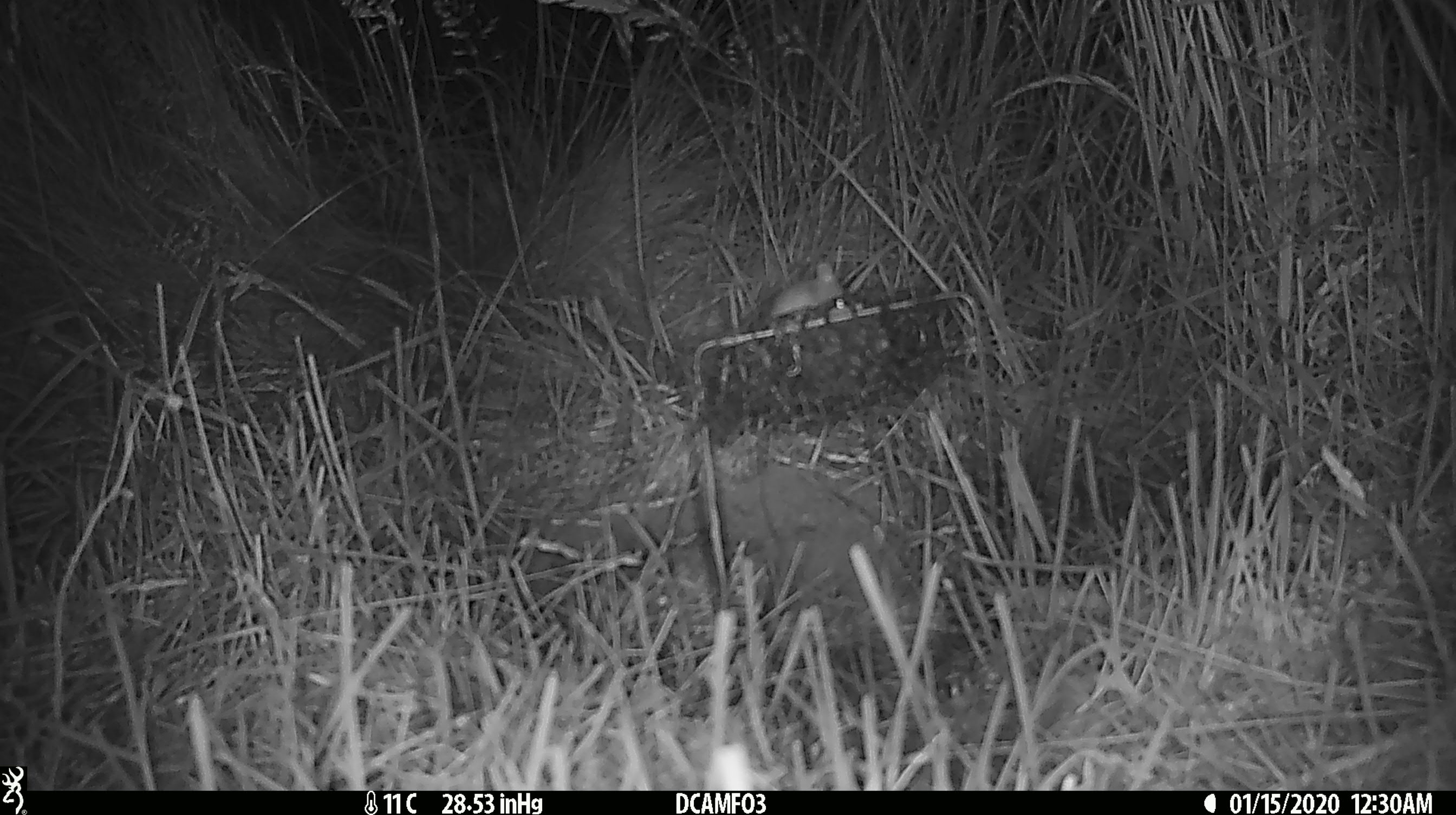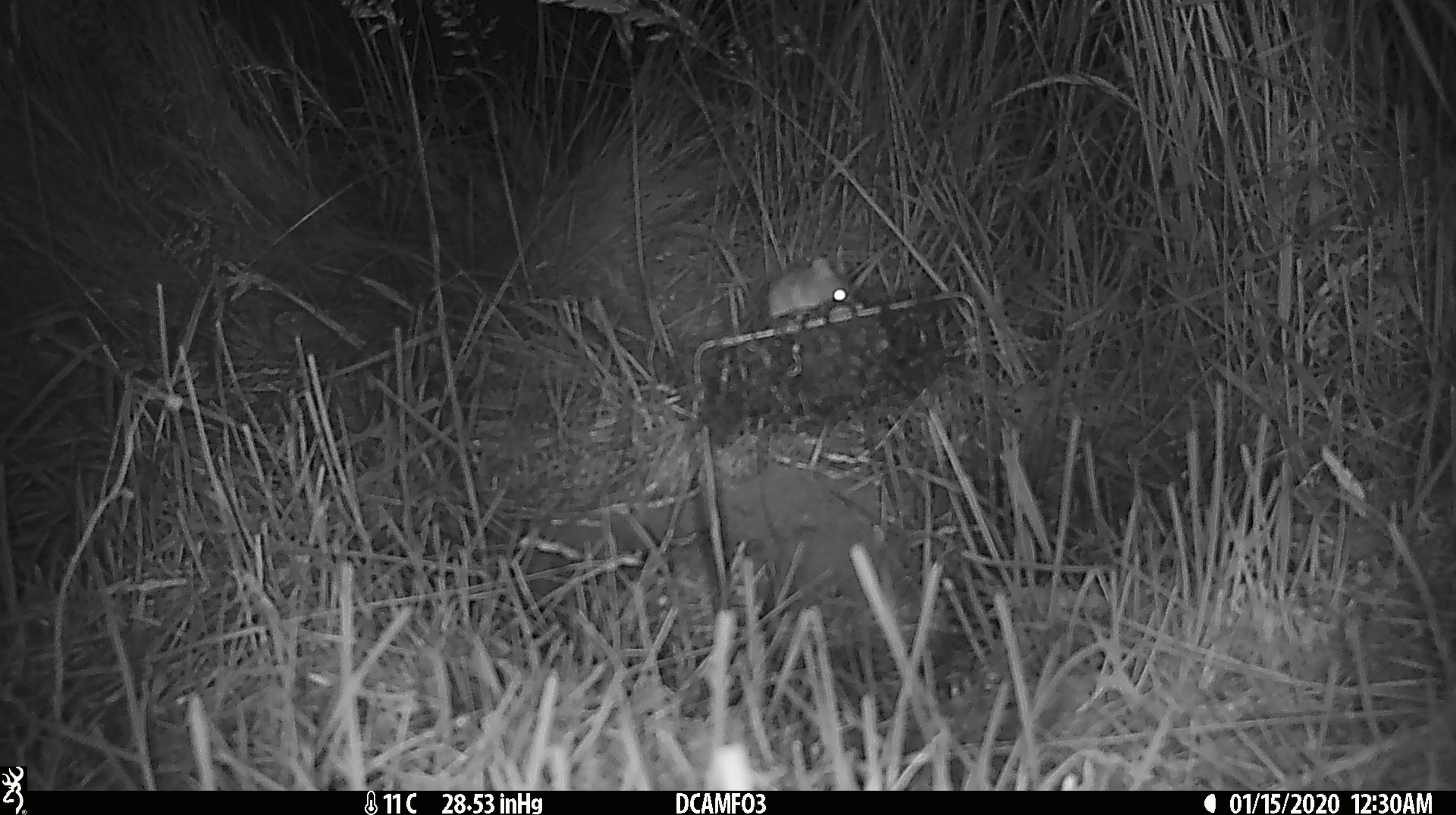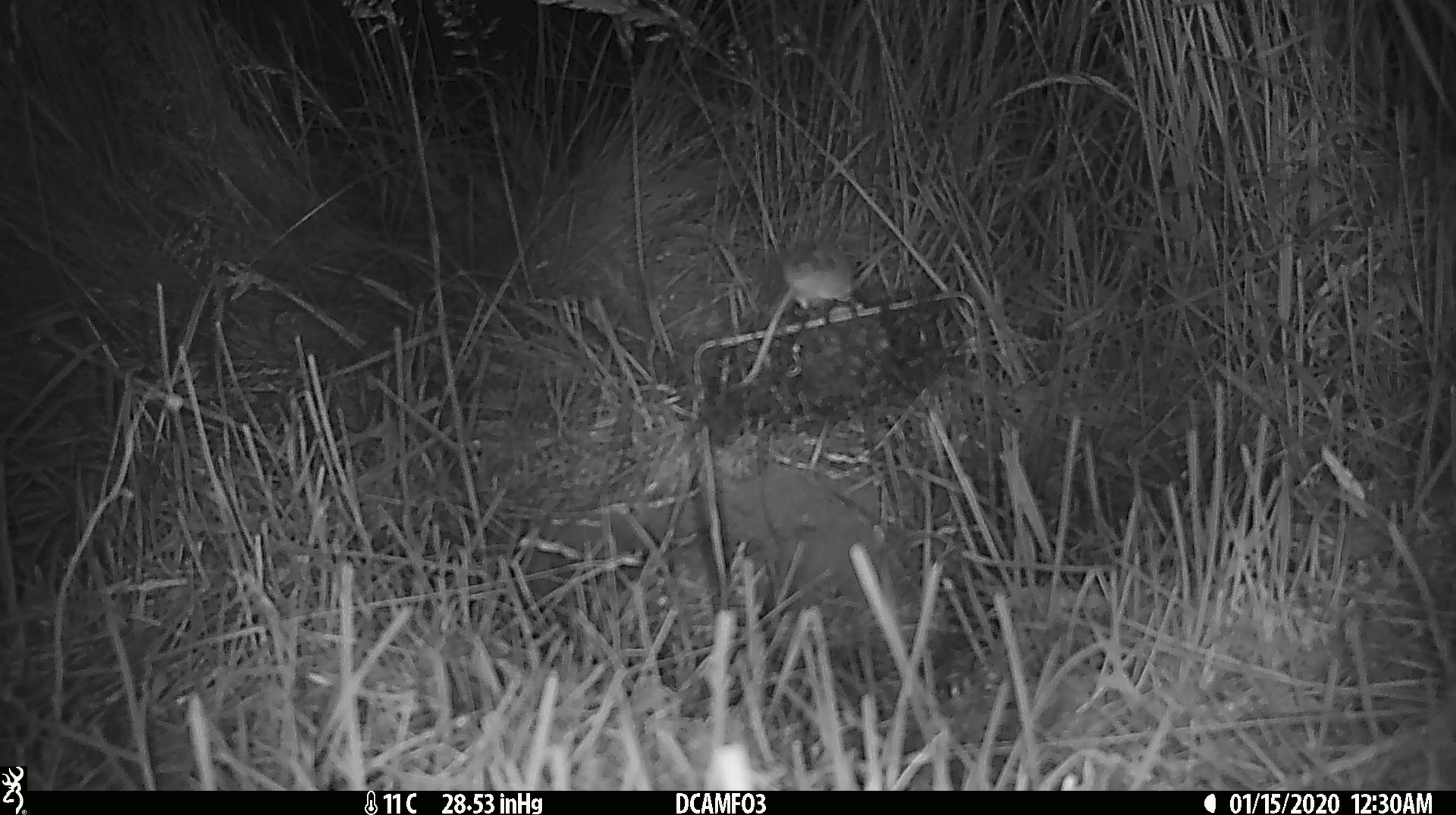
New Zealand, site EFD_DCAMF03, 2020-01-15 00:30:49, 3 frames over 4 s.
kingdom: Animalia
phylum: Chordata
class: Mammalia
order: Rodentia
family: Muridae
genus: Mus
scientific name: Mus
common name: mouse